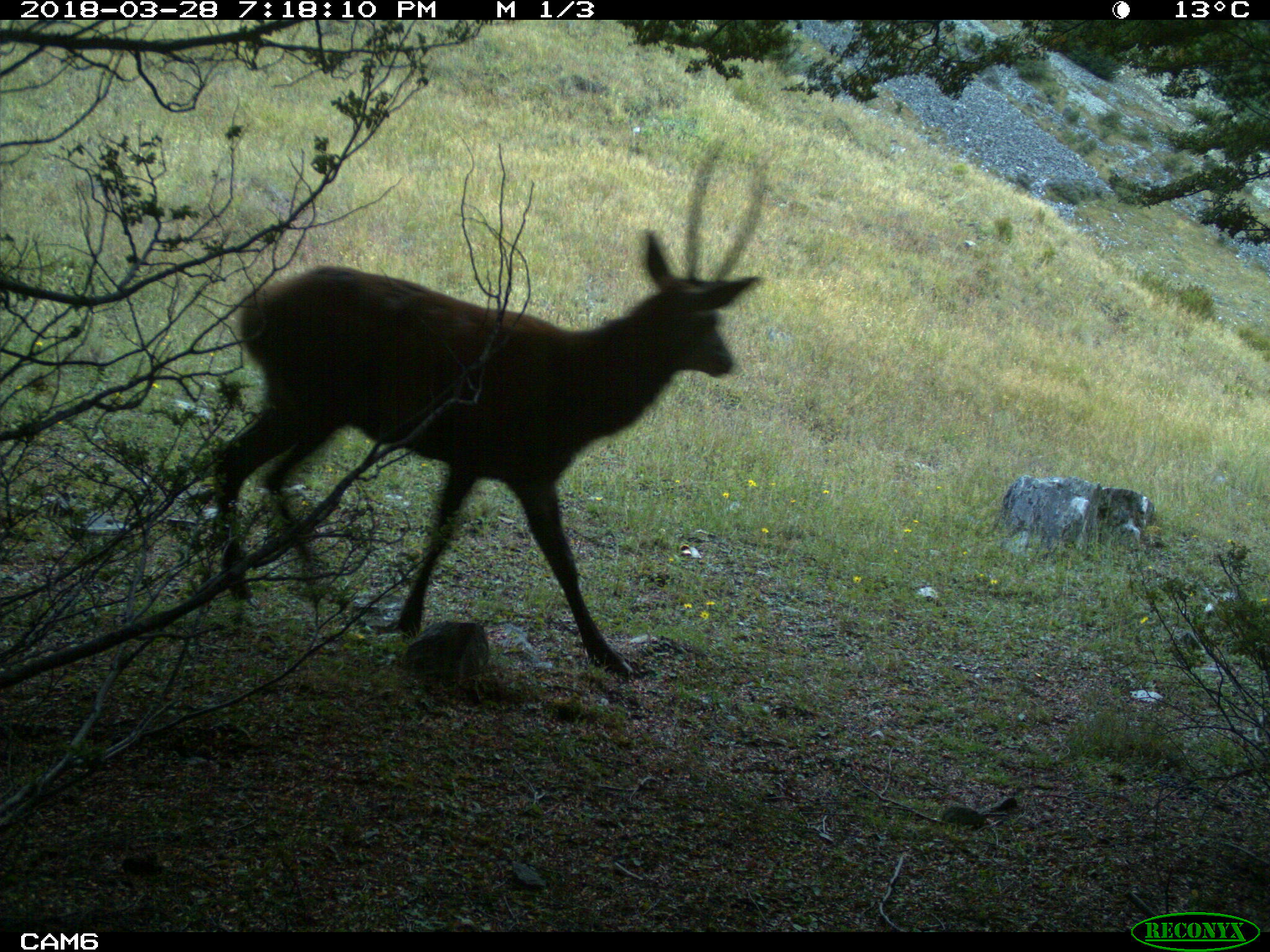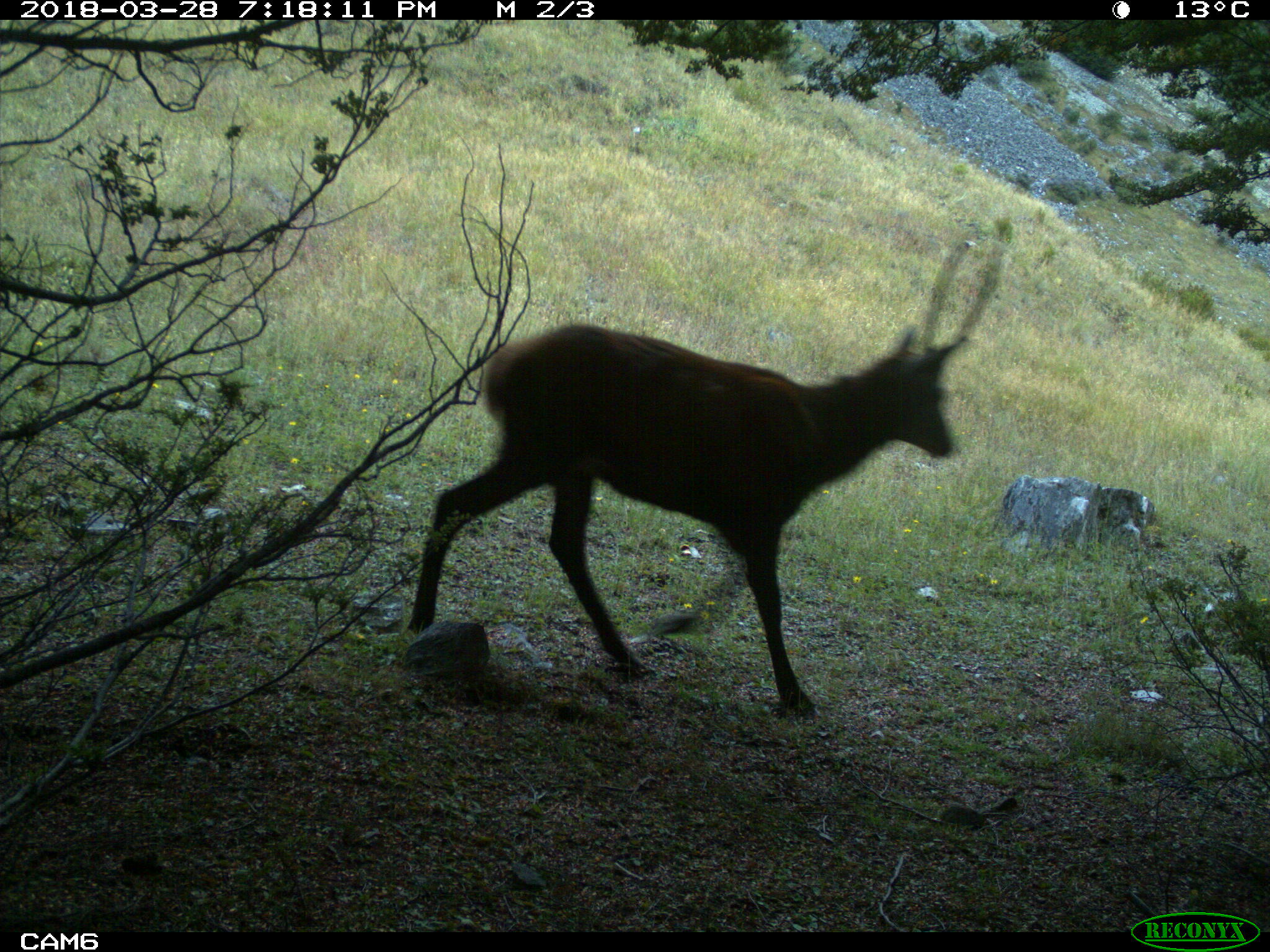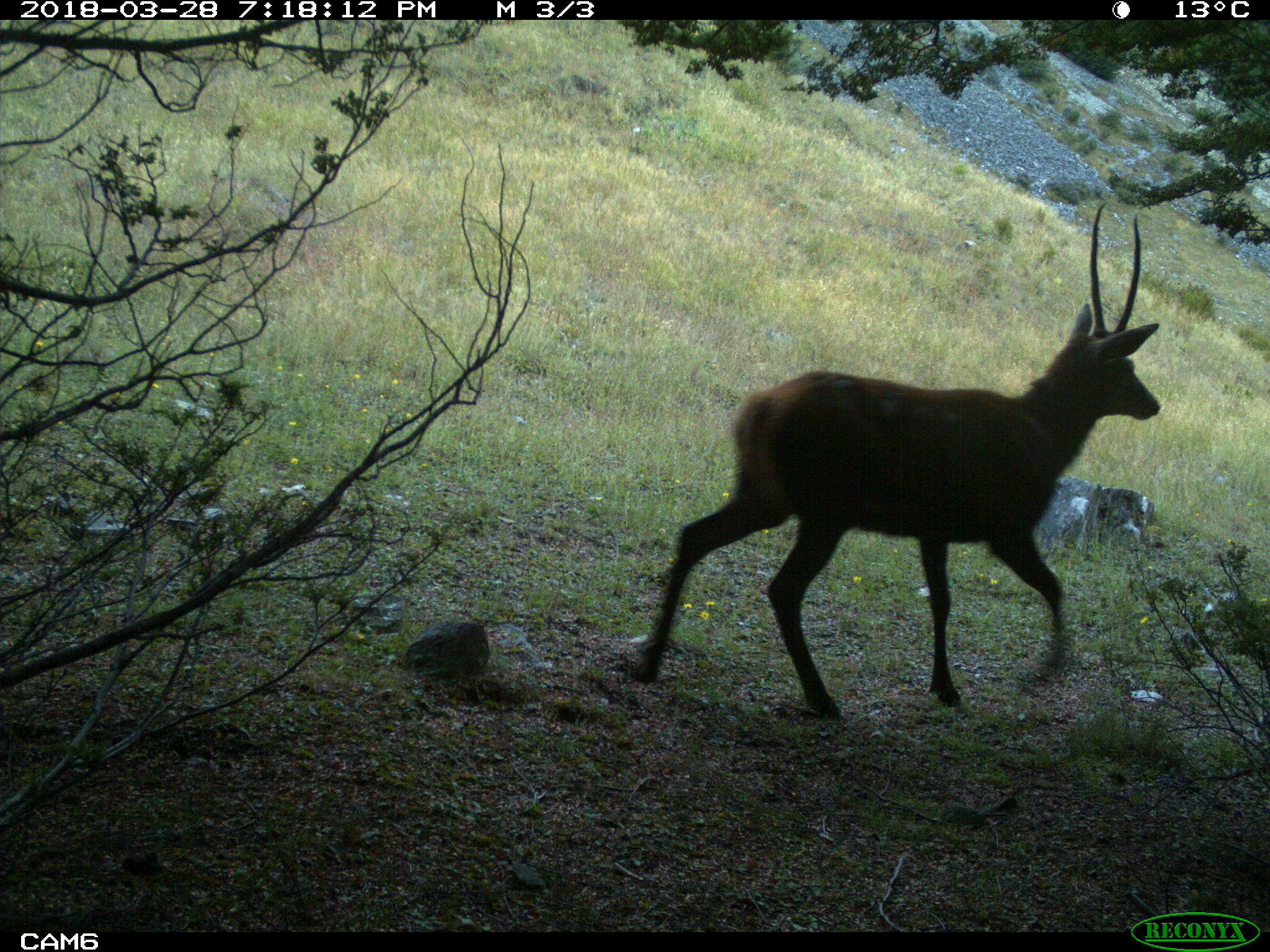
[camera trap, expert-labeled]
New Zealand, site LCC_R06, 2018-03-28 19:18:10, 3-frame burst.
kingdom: Animalia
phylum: Chordata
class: Mammalia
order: Artiodactyla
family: Cervidae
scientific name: Cervidae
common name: deer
Deer (Cervidae).